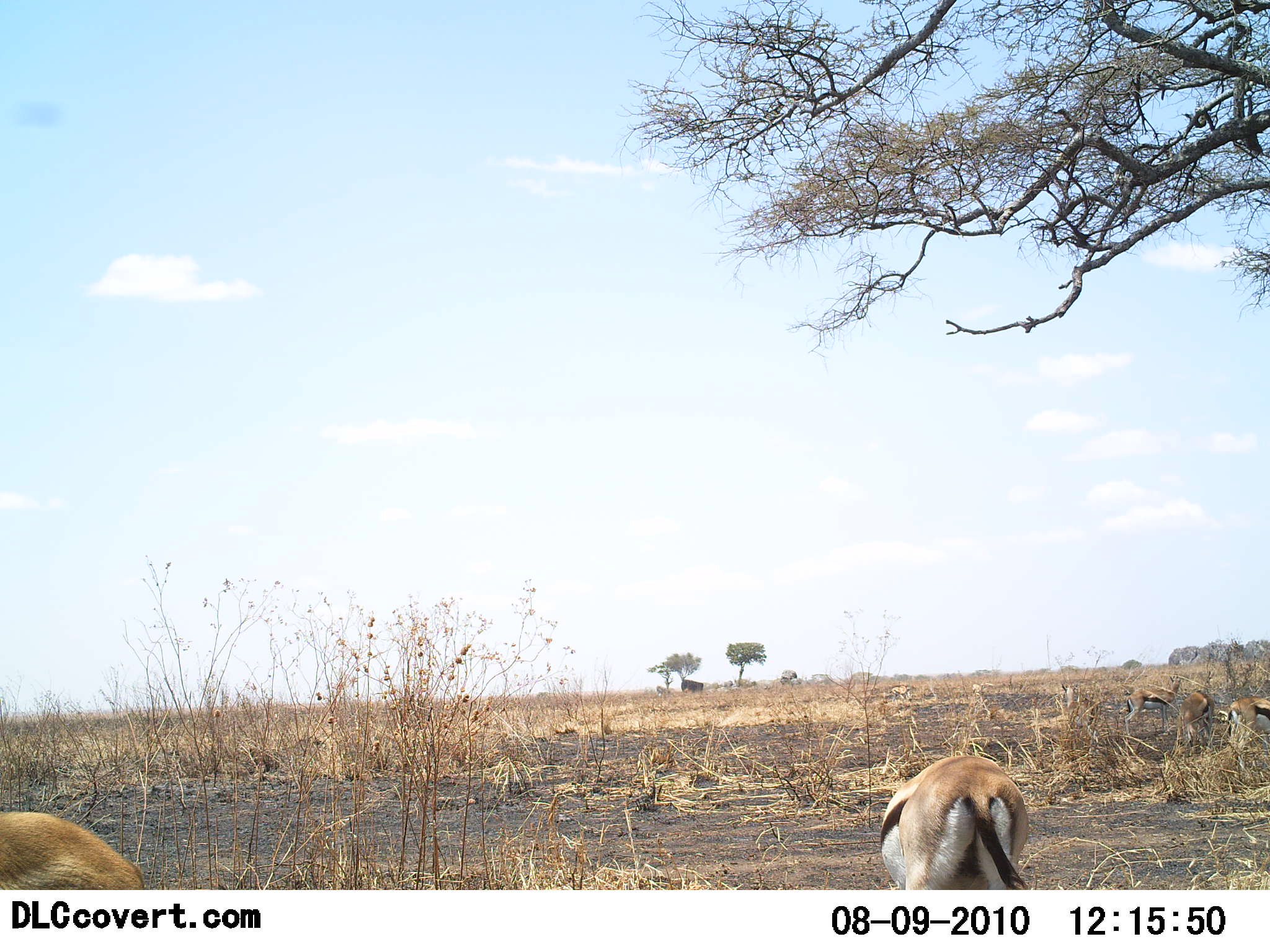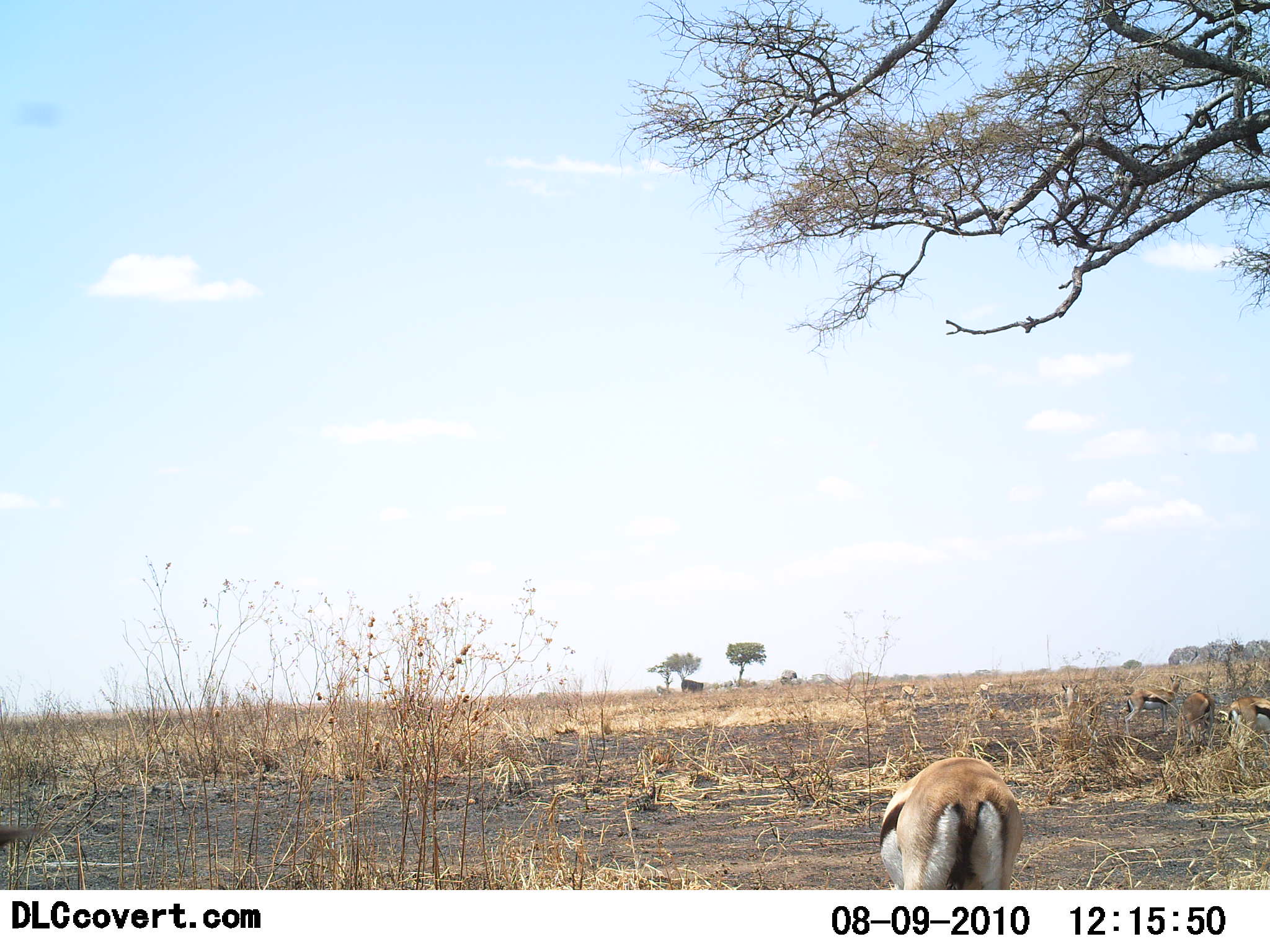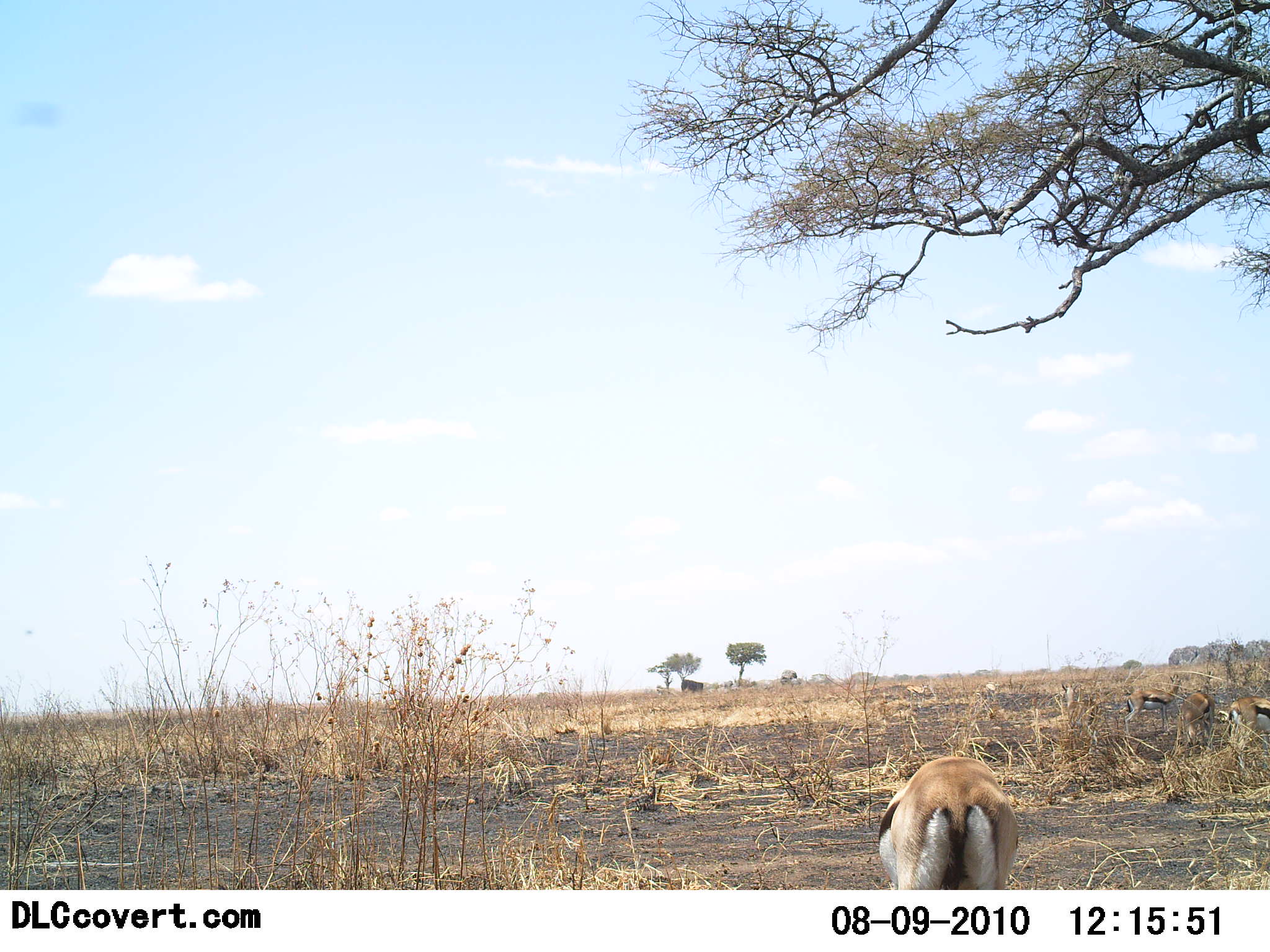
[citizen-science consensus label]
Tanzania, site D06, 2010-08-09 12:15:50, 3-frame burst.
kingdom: Animalia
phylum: Chordata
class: Mammalia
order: Artiodactyla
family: Bovidae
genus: Eudorcas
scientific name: Eudorcas thomsonii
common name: thomson's gazelle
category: gazellethomsons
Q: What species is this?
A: Gazellethomsons (thomson's gazelle) (Eudorcas thomsonii).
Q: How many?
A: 3.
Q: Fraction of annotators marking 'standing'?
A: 43%.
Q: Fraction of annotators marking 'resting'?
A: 7%.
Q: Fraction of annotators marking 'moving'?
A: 21%.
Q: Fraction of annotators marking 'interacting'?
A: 0%.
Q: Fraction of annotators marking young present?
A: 0%.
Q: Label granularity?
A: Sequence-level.